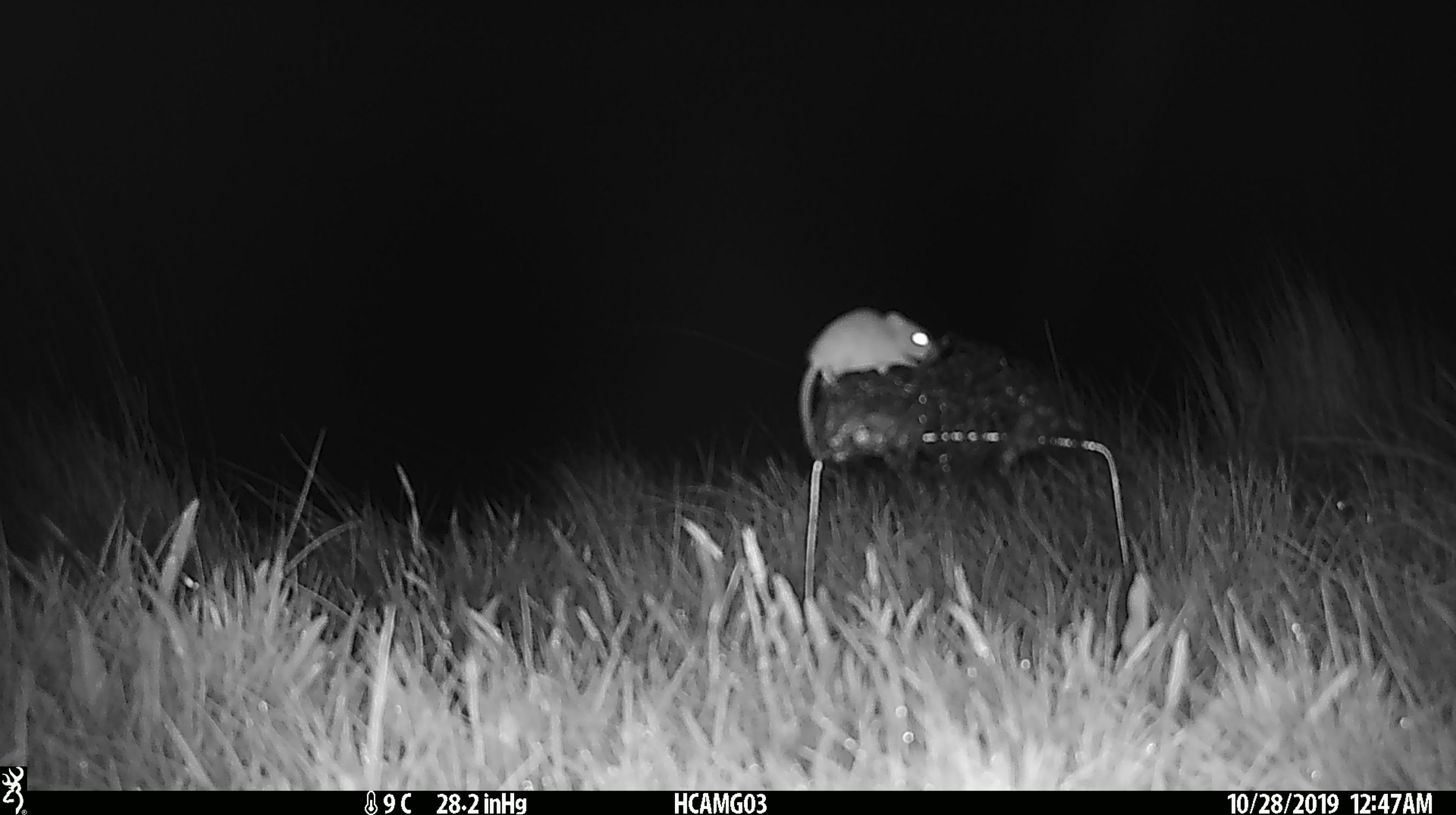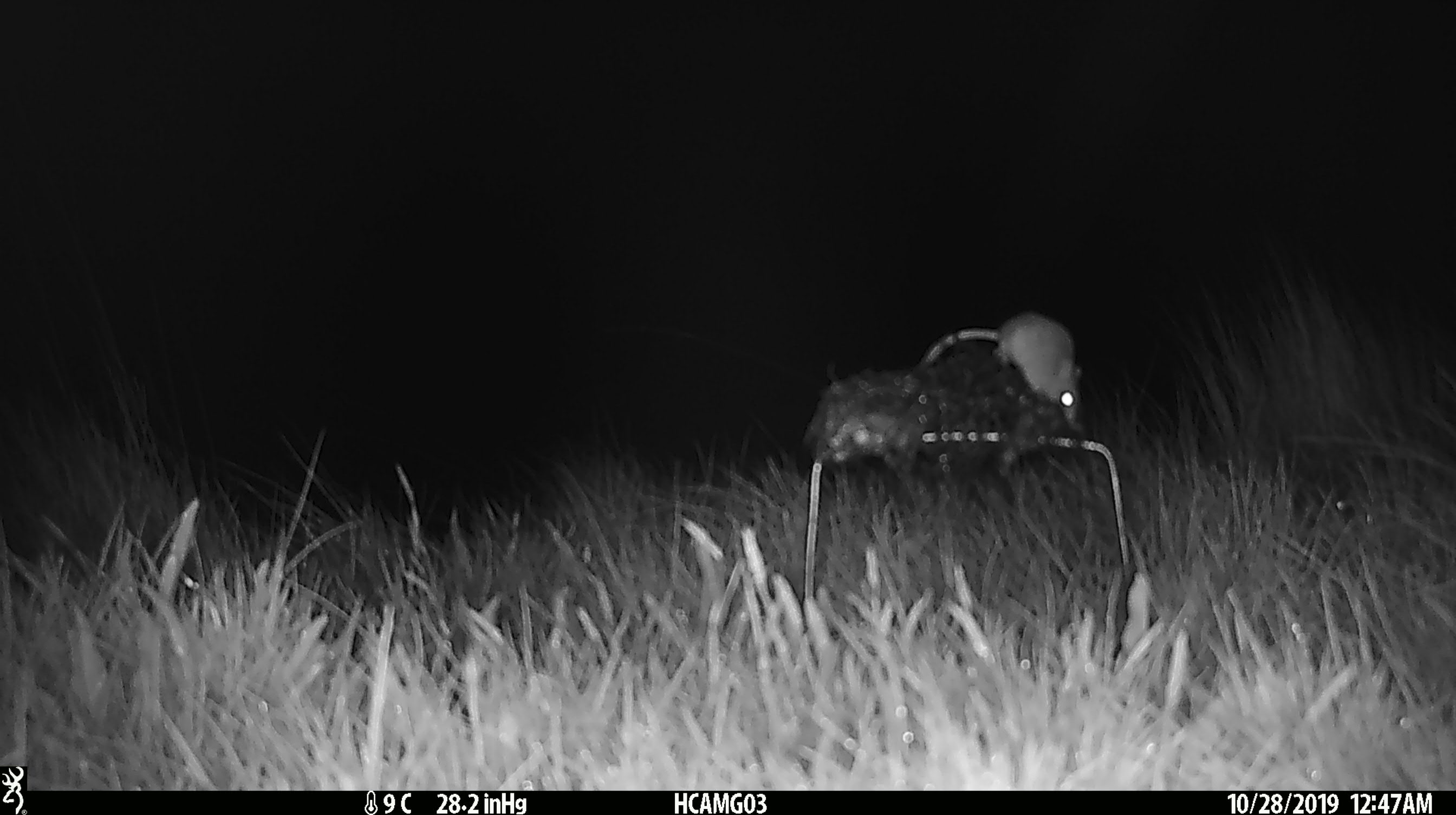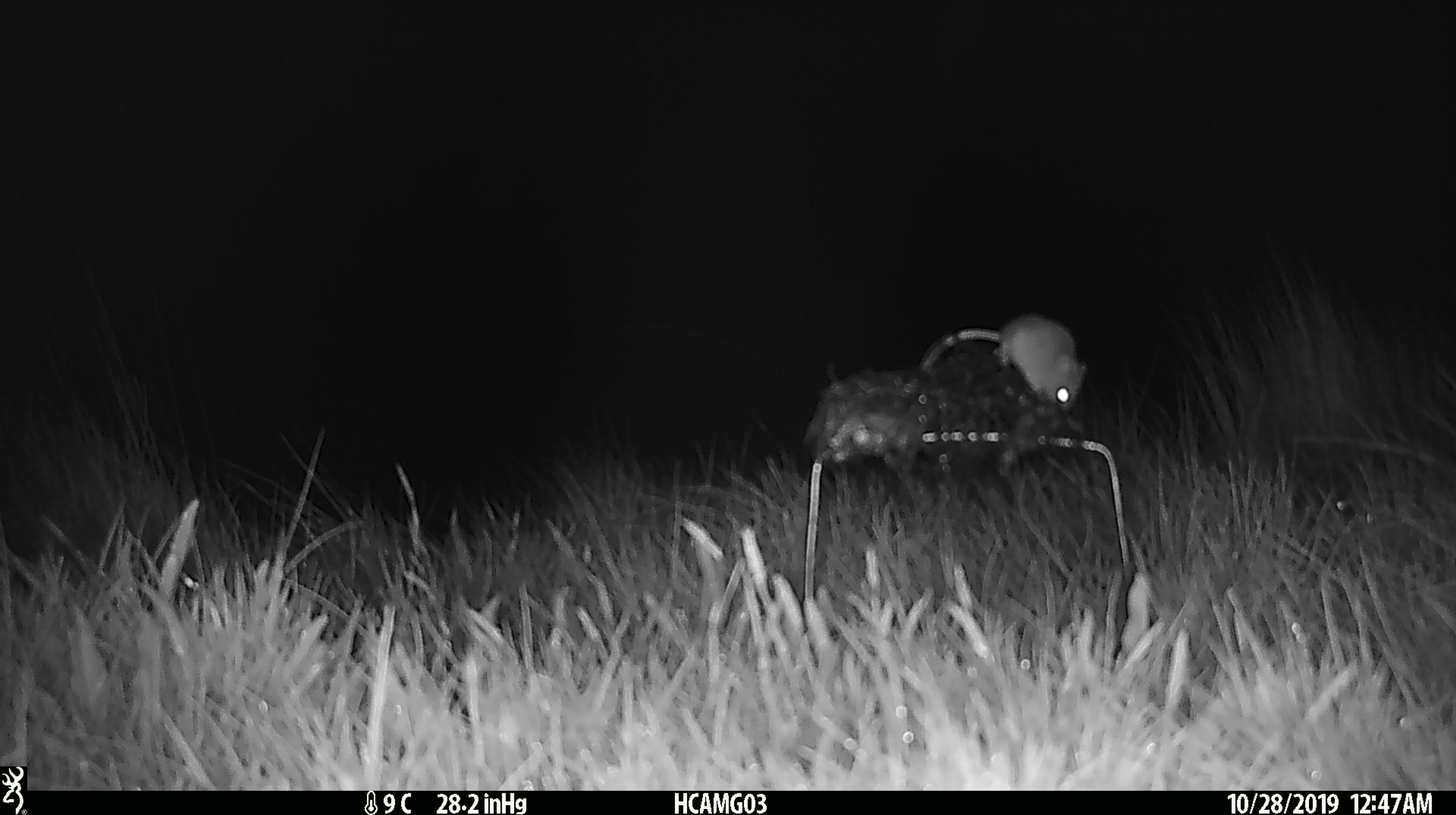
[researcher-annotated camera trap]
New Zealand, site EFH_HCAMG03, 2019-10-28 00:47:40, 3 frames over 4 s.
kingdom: Animalia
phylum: Chordata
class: Mammalia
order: Rodentia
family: Muridae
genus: Mus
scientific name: Mus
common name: mouse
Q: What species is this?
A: Mouse (Mus).